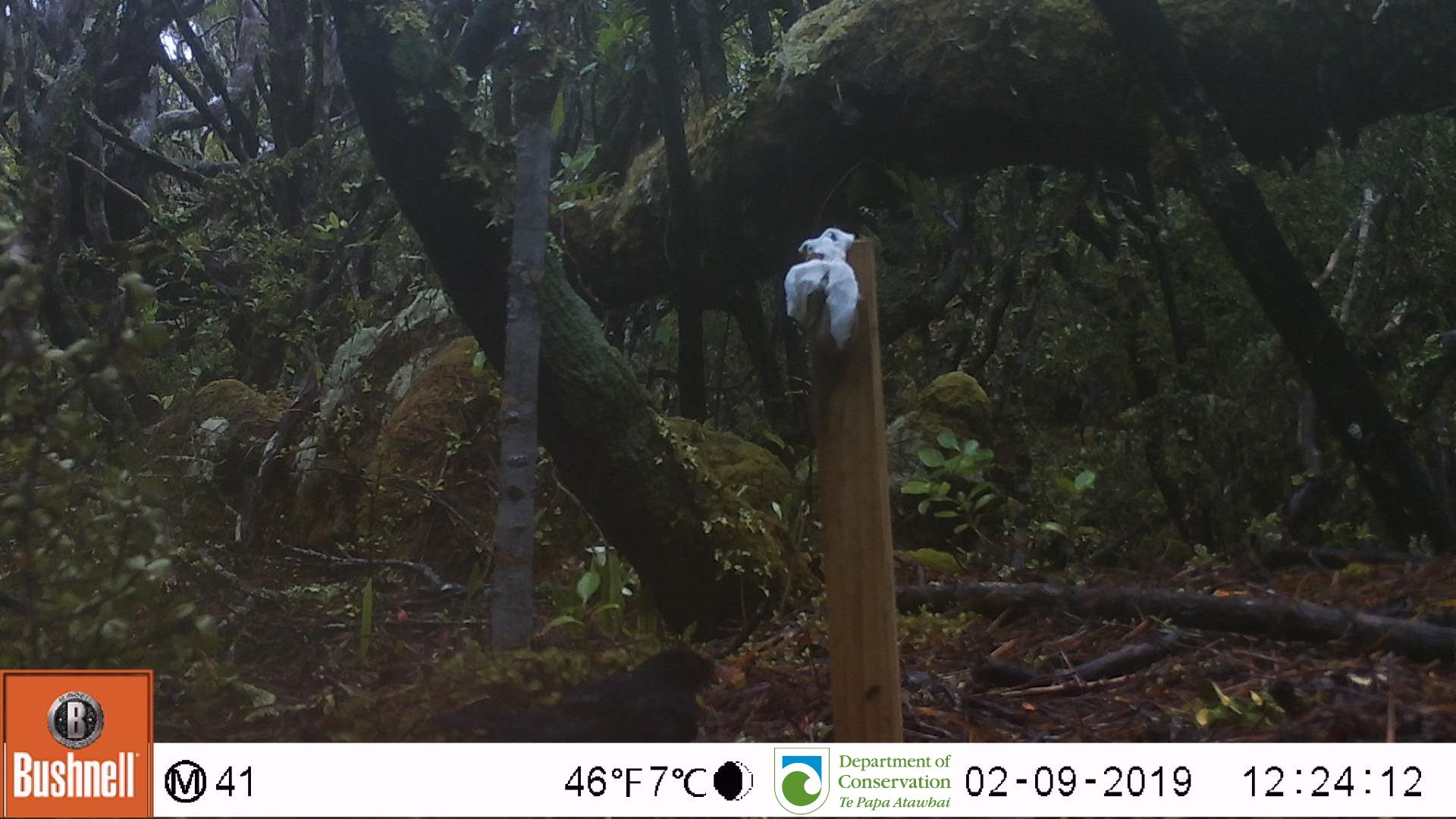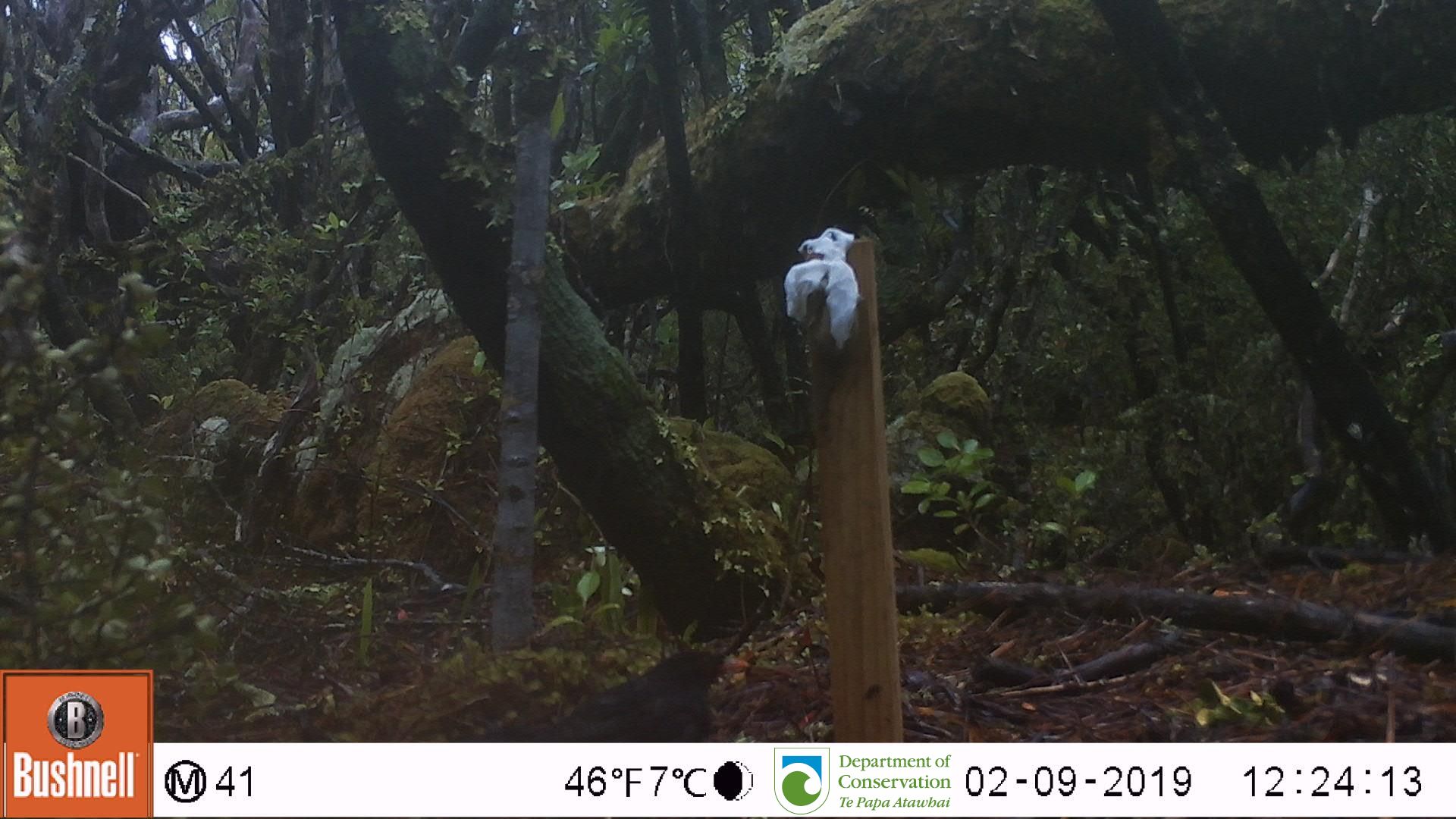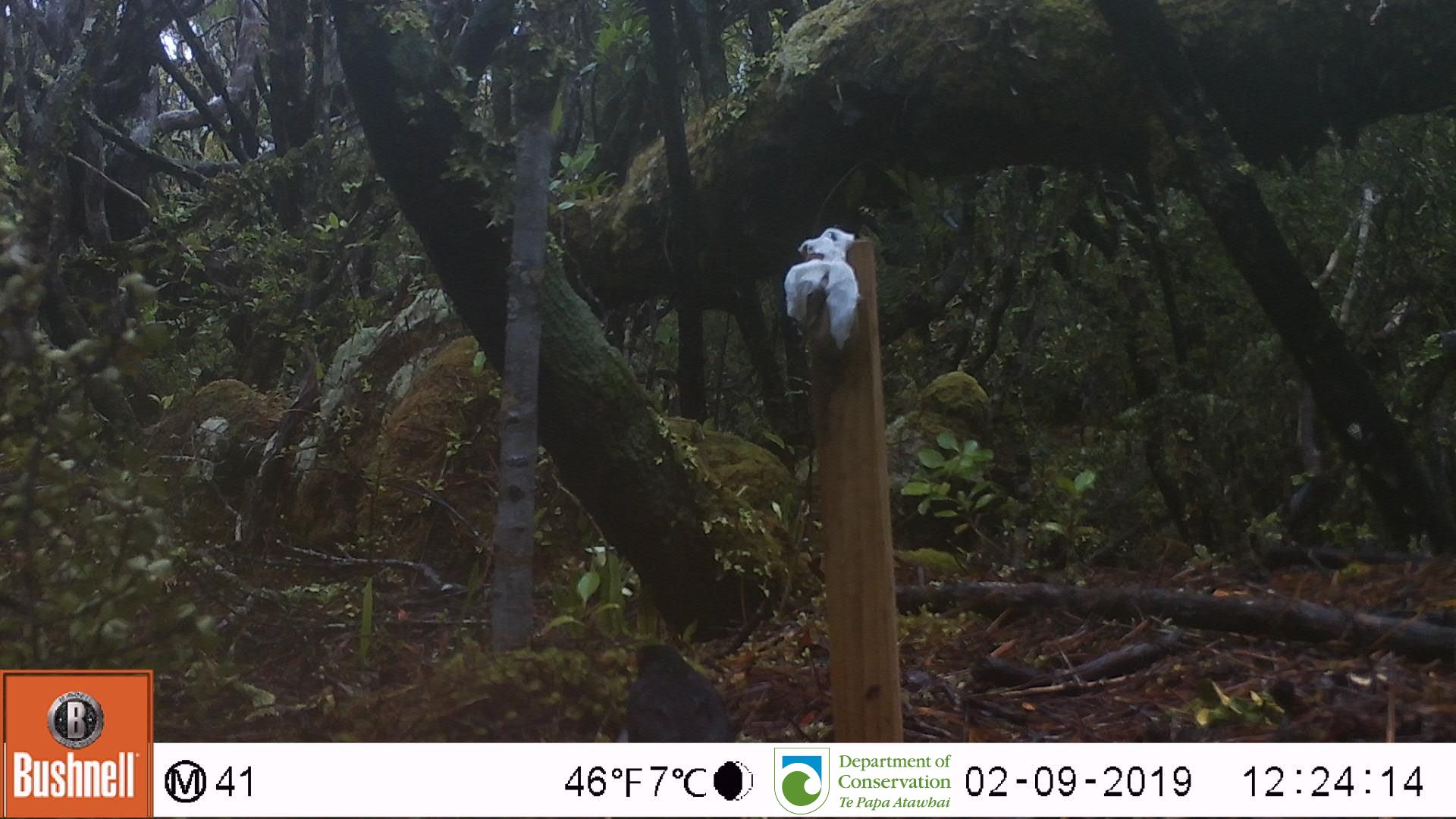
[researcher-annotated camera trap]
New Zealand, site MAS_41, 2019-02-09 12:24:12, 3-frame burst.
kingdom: Animalia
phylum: Chordata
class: Aves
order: Passeriformes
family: Turdidae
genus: Turdus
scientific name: Turdus merula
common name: eurasian blackbird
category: blackbird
Blackbird (eurasian blackbird) (Turdus merula).